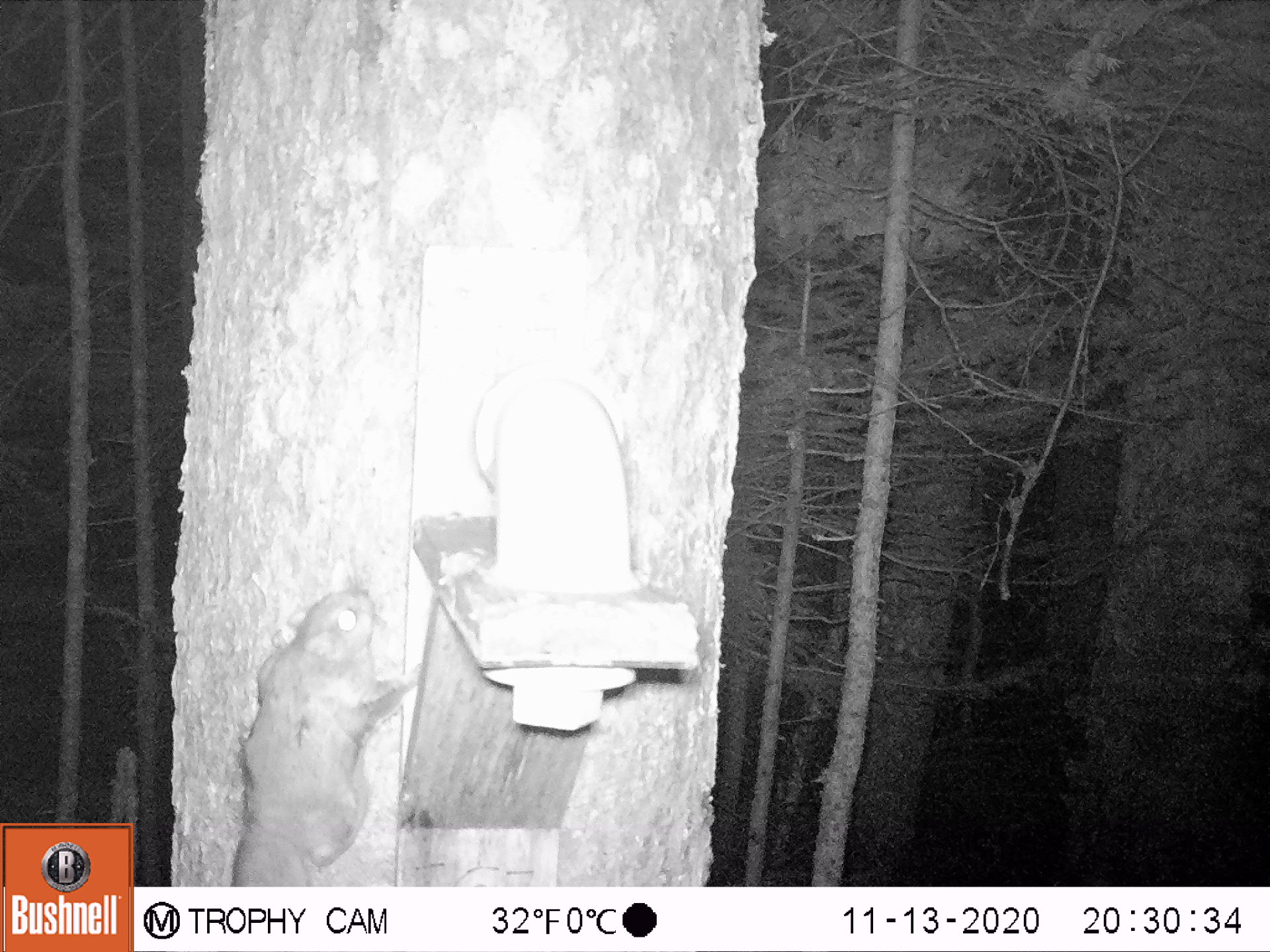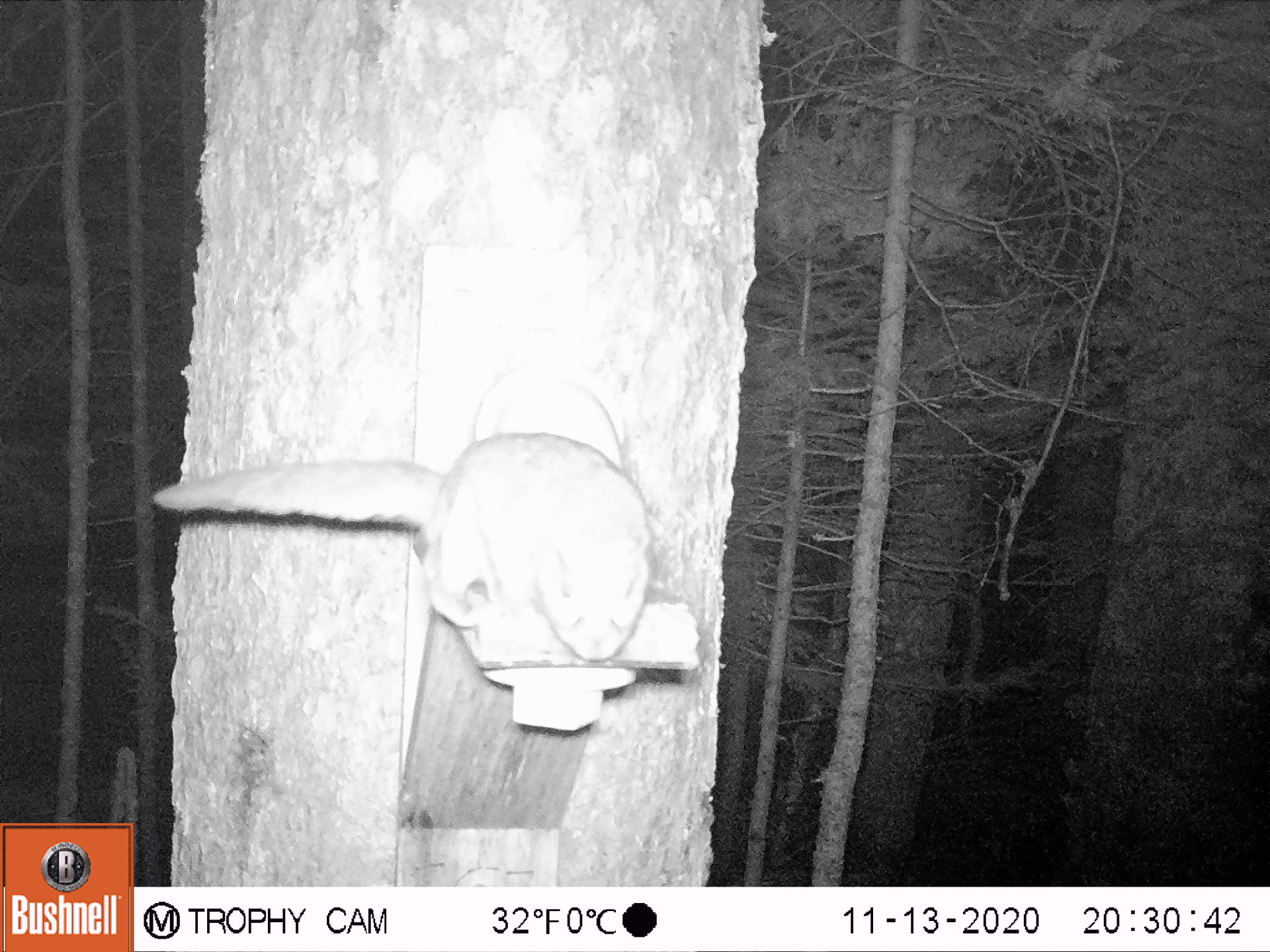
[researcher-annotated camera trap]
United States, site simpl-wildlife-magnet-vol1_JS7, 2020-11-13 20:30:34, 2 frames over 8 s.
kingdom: Animalia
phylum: Chordata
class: Mammalia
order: Rodentia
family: Sciuridae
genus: Glaucomys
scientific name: Glaucomys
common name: flying squirrel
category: flying squirrel sp.